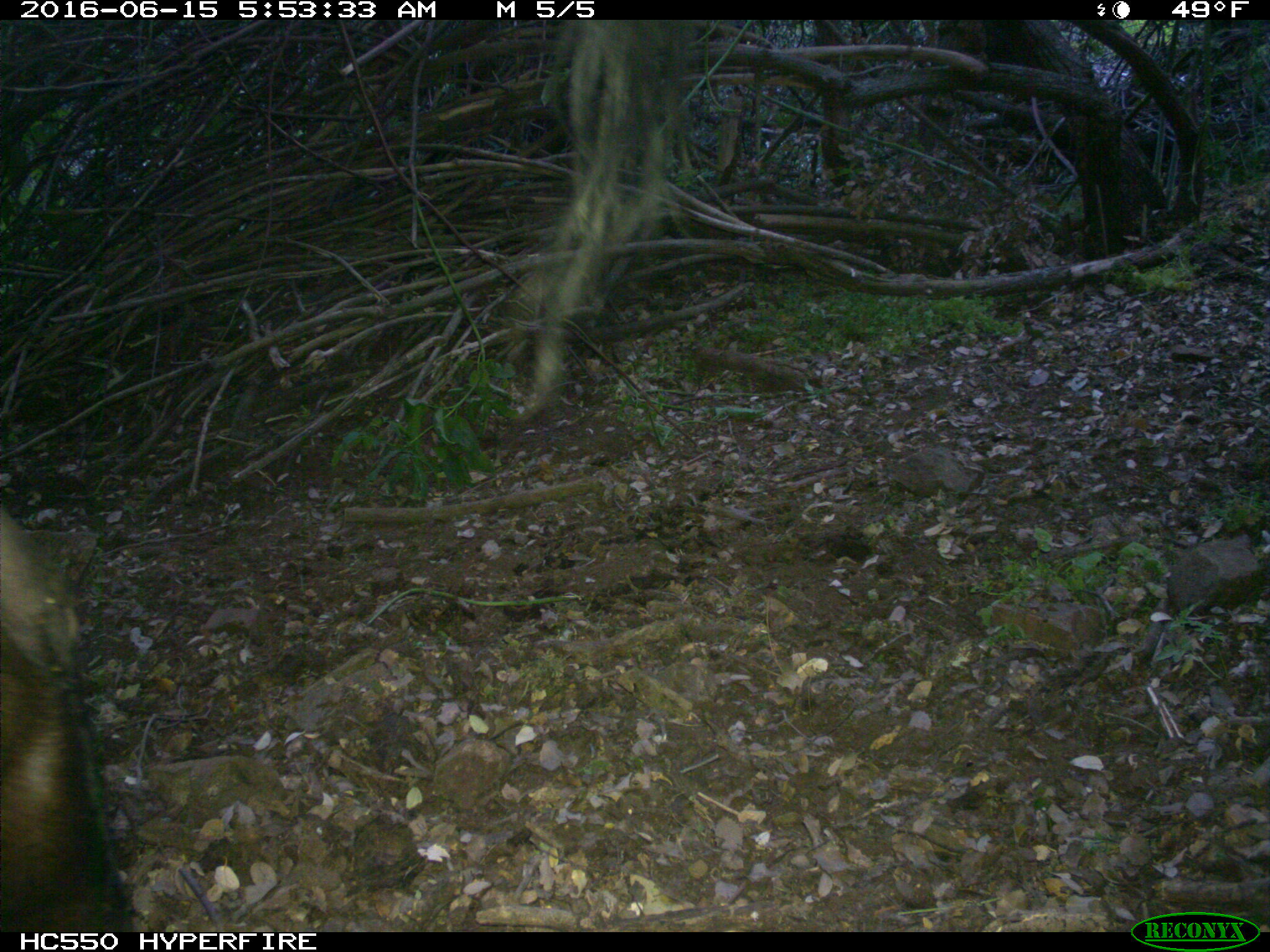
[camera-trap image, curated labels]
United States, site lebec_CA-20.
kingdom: Animalia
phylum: Chordata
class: Mammalia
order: Artiodactyla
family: Bovidae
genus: Bos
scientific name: Bos taurus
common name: domestic cow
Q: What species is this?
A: Bos taurus (domestic cow).